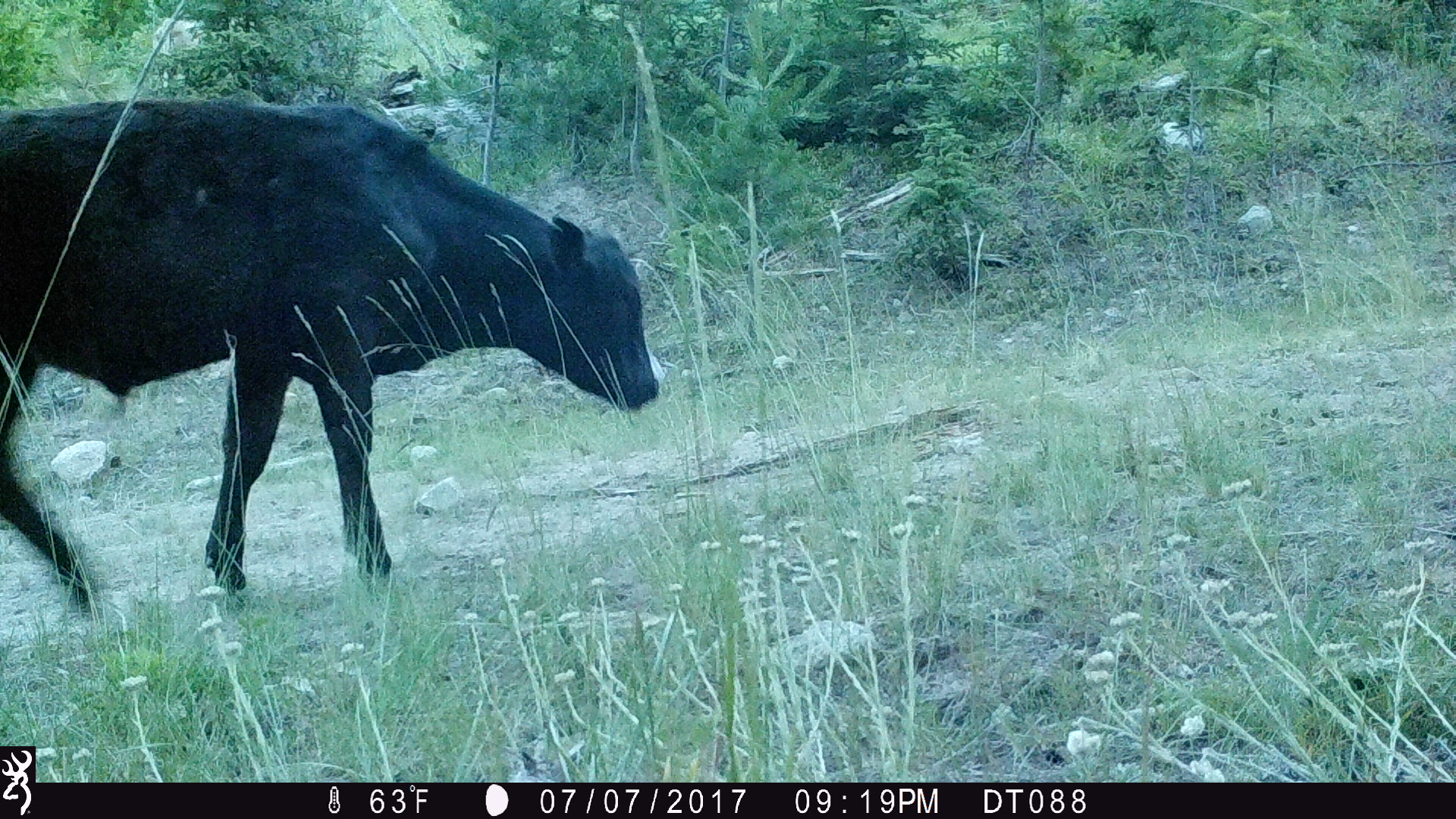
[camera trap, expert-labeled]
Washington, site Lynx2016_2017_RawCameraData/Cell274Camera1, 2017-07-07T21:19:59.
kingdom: Animalia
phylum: Chordata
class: Mammalia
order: Artiodactyla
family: Bovidae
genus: Bos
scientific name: Bos taurus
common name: domestic cattle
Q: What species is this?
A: Domestic cattle (Bos taurus).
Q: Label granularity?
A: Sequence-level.